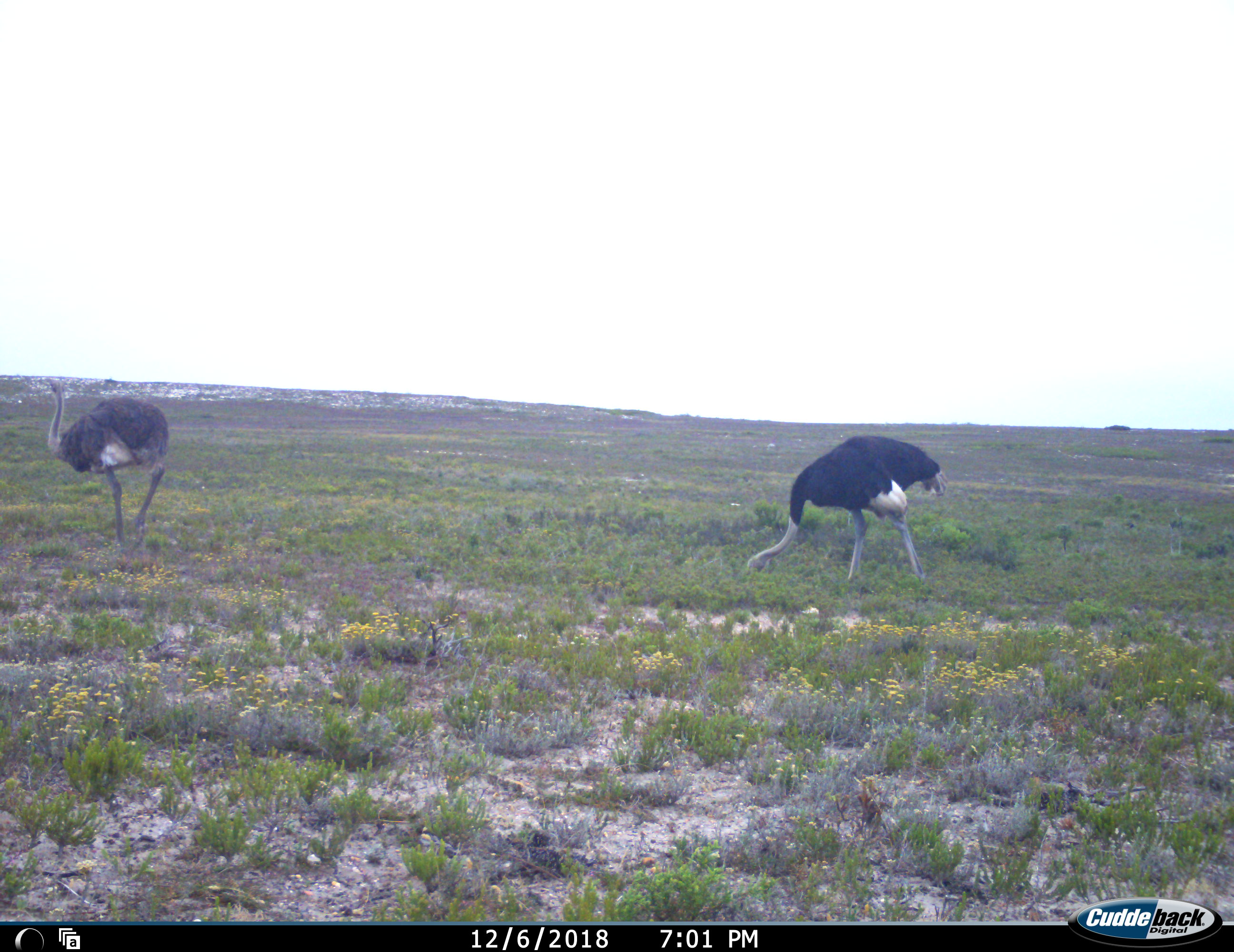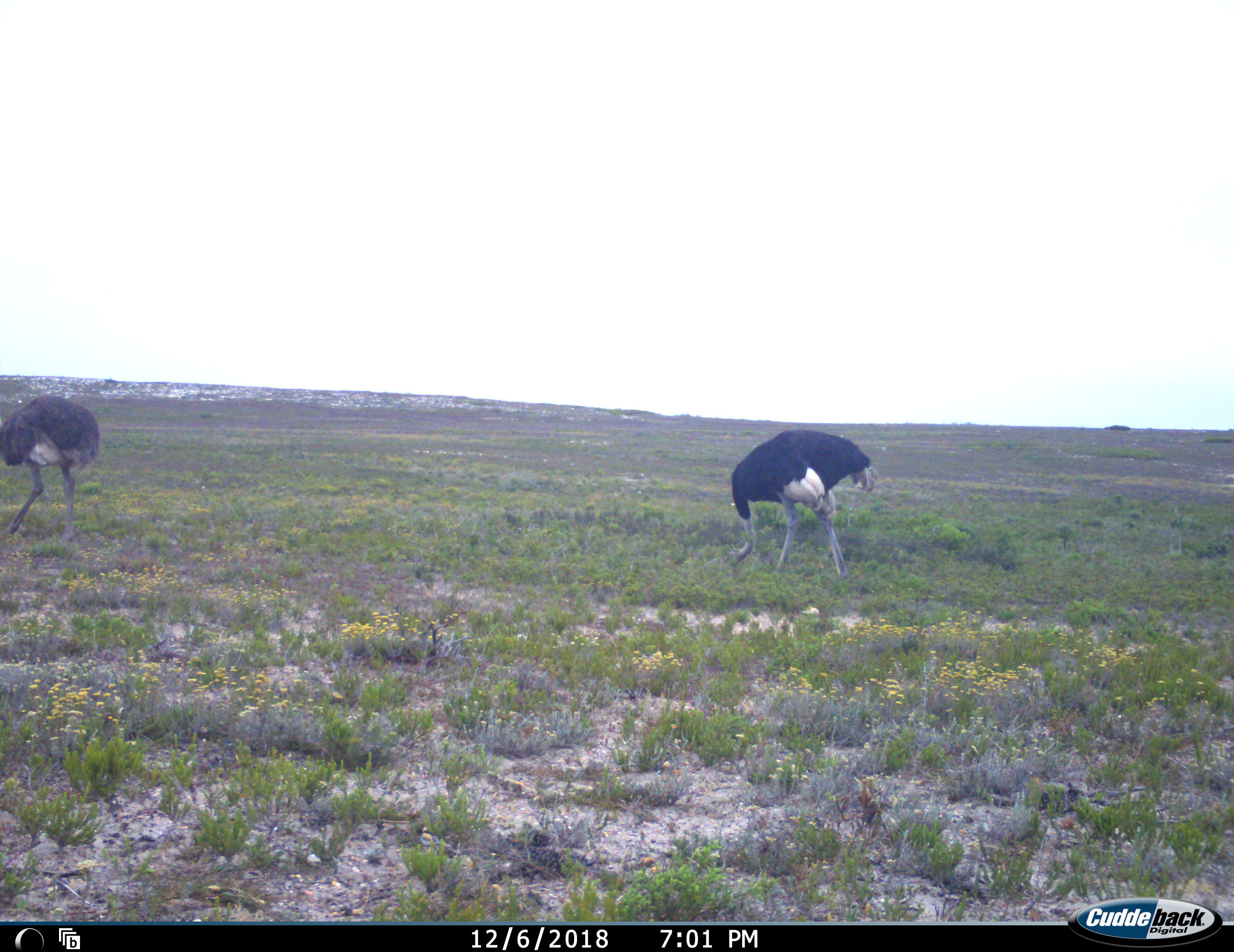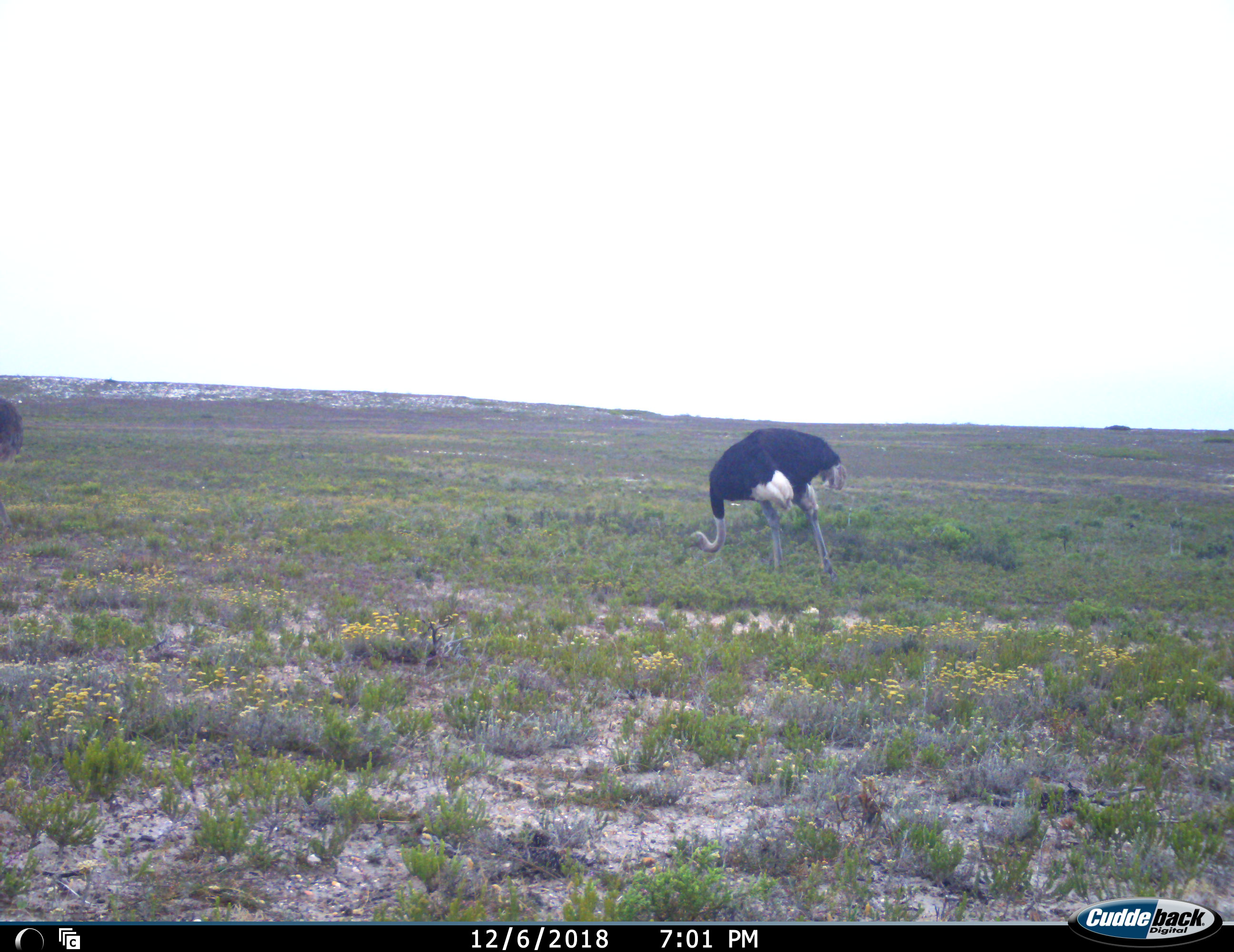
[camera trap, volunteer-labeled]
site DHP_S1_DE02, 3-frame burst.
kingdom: Animalia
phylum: Chordata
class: Aves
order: Struthioniformes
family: Struthionidae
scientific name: Struthionidae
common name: ostrich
Ostrich (Struthionidae), count 2. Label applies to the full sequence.